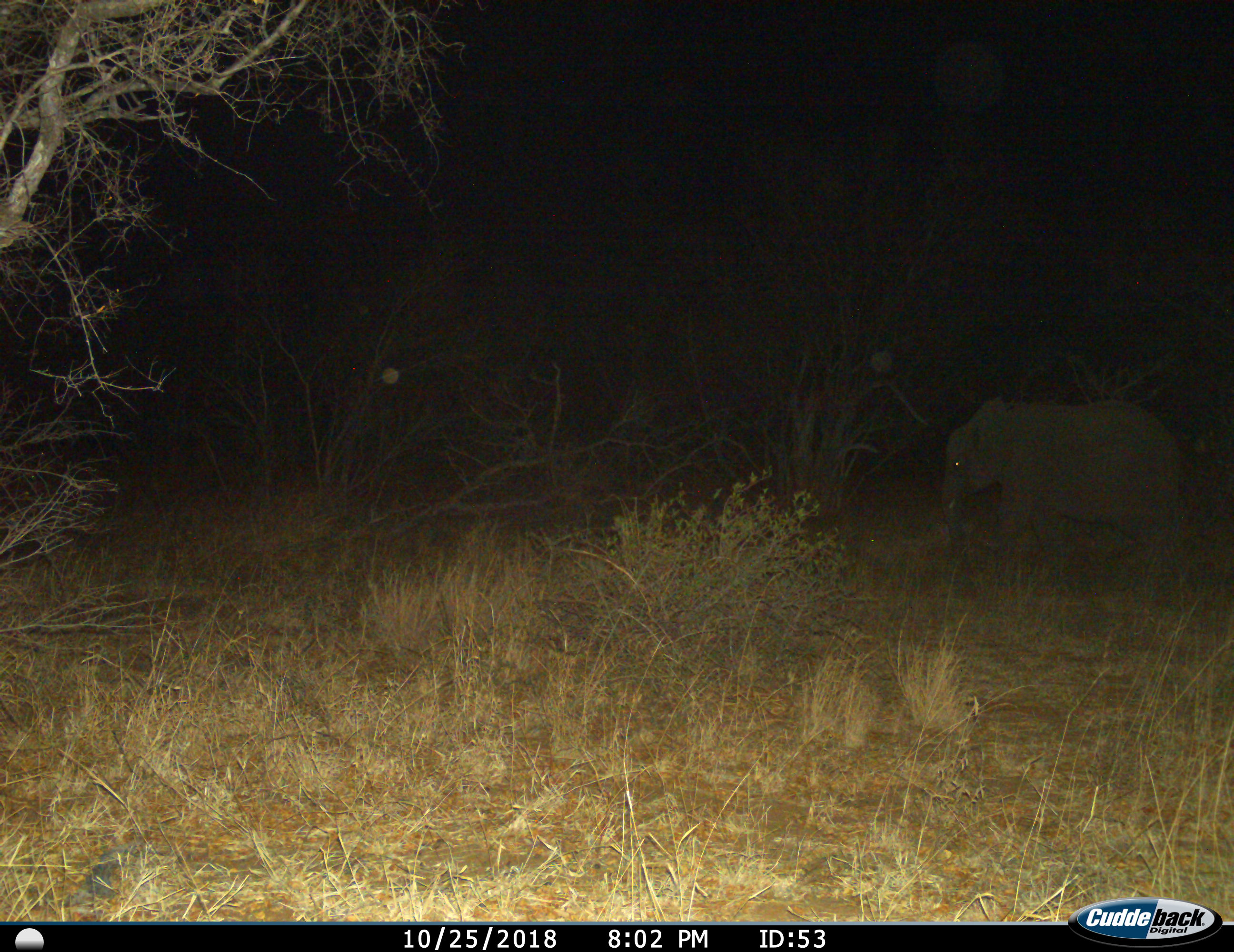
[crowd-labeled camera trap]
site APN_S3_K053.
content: unidentified animal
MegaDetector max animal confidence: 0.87